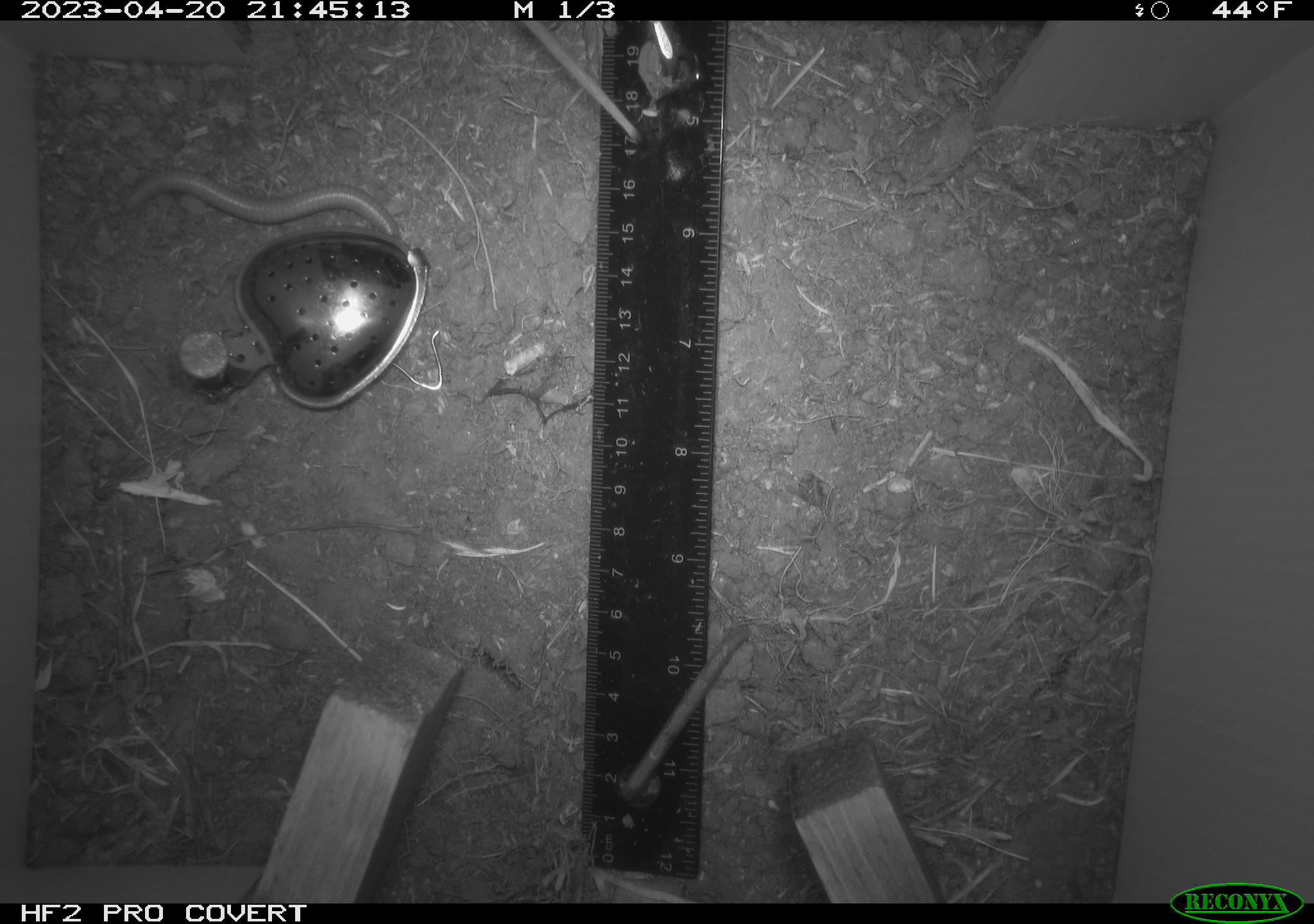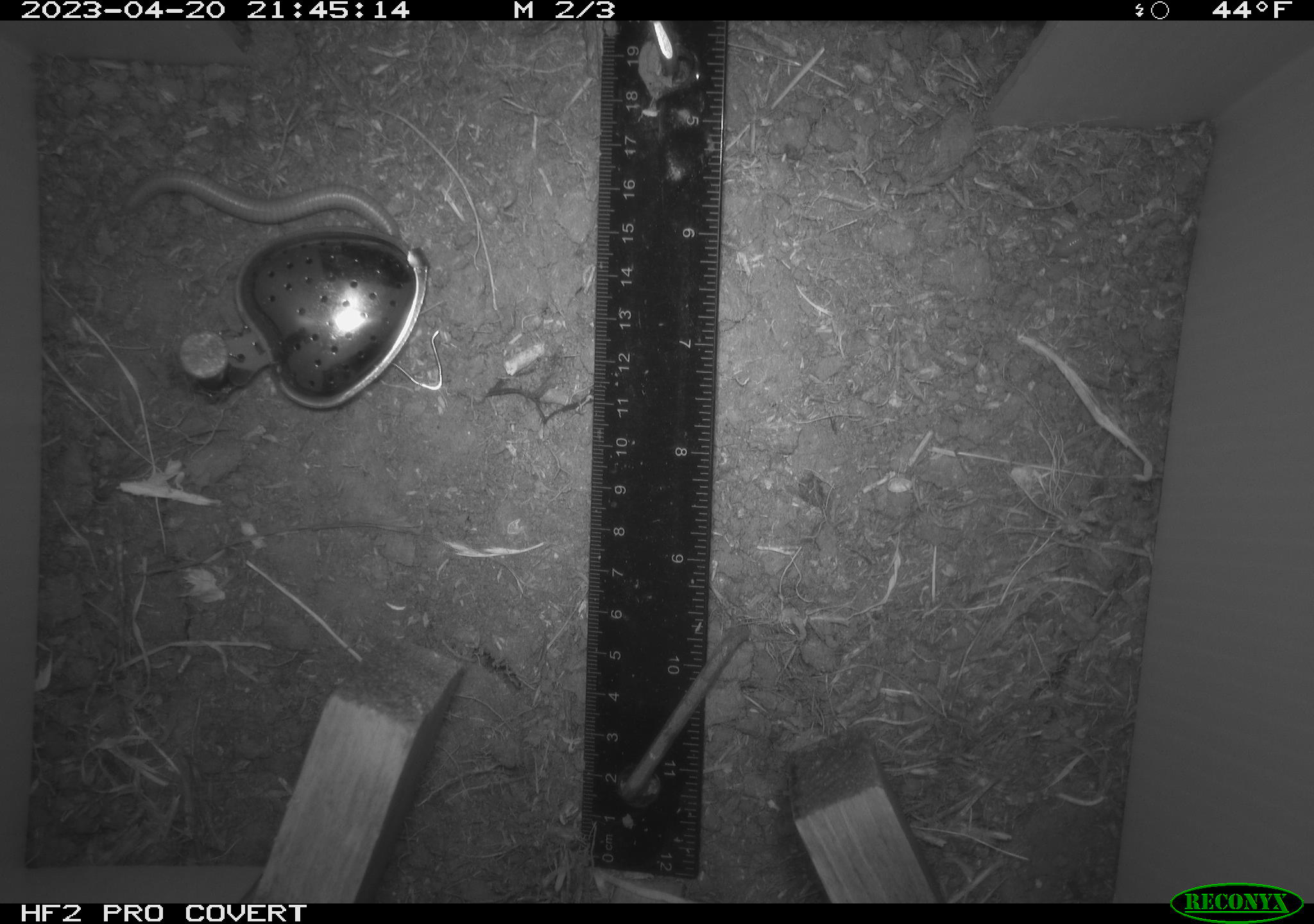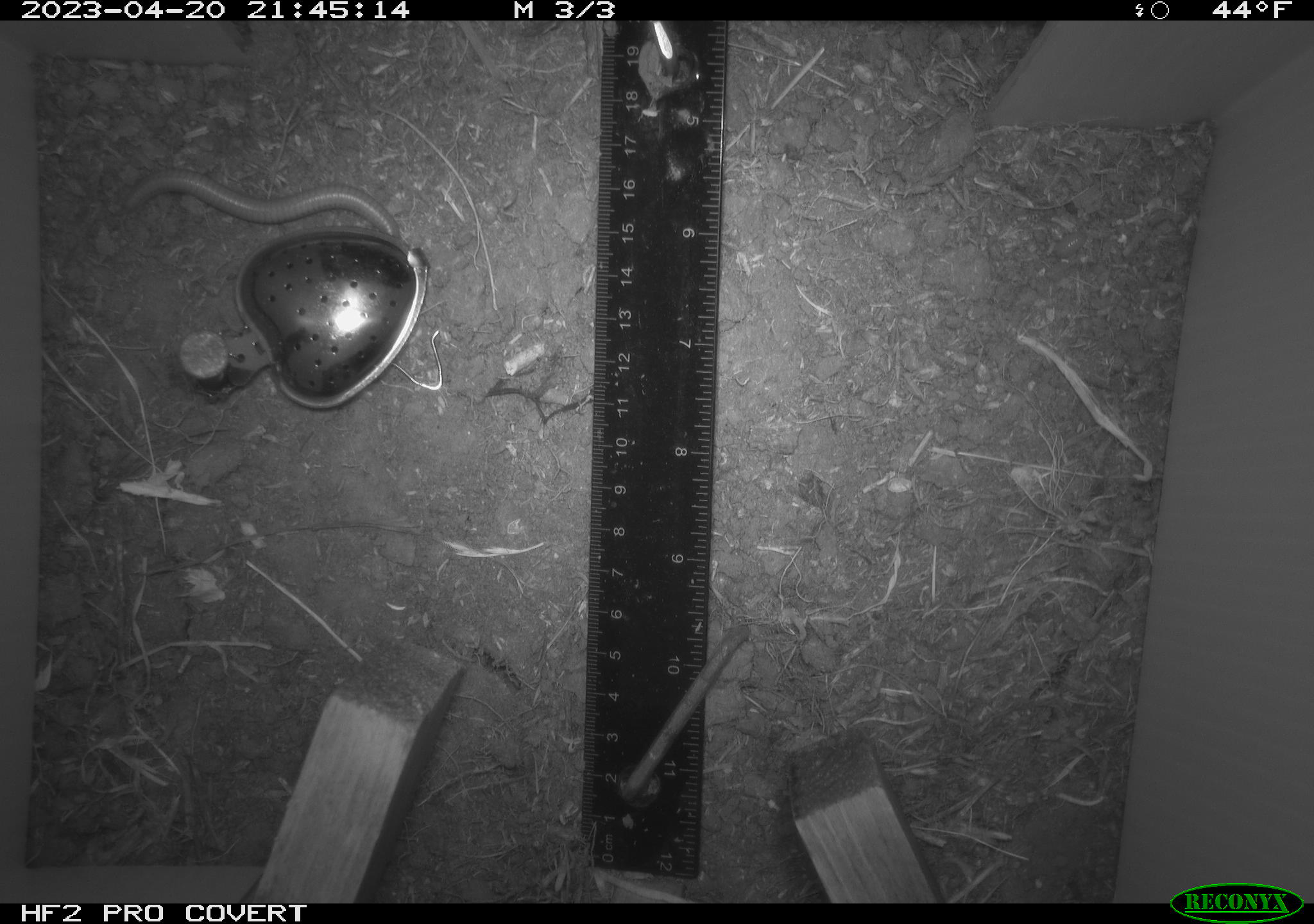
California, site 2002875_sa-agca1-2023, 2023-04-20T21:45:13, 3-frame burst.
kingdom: Animalia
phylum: Chordata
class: Mammalia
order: Rodentia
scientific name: Rodentia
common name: mouse species